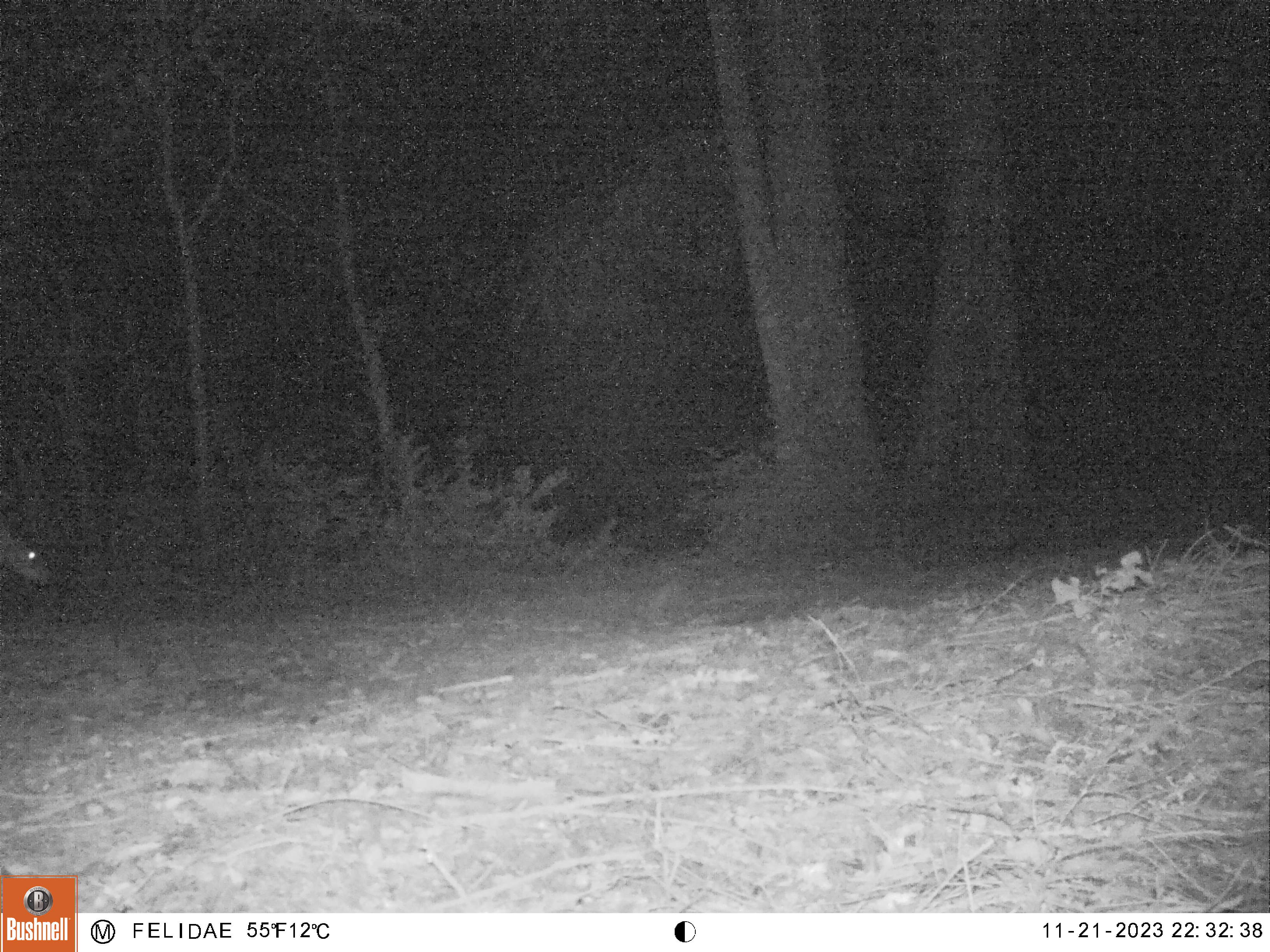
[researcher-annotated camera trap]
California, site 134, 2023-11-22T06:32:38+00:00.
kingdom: Animalia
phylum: Chordata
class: Mammalia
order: Artiodactyla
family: Cervidae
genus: Odocoileus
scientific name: Odocoileus hemionus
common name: mule deer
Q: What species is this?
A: Mule deer (Odocoileus hemionus).